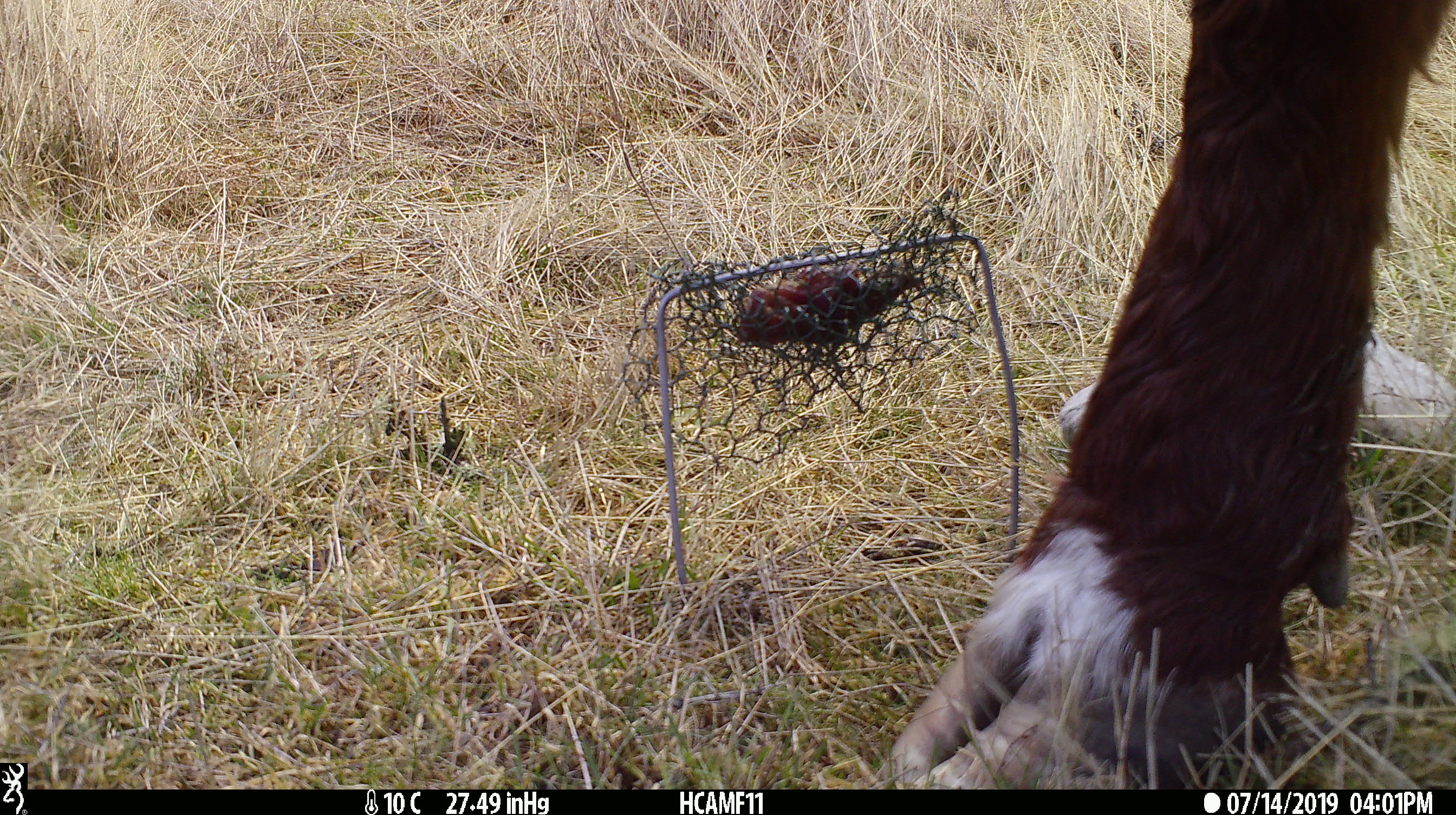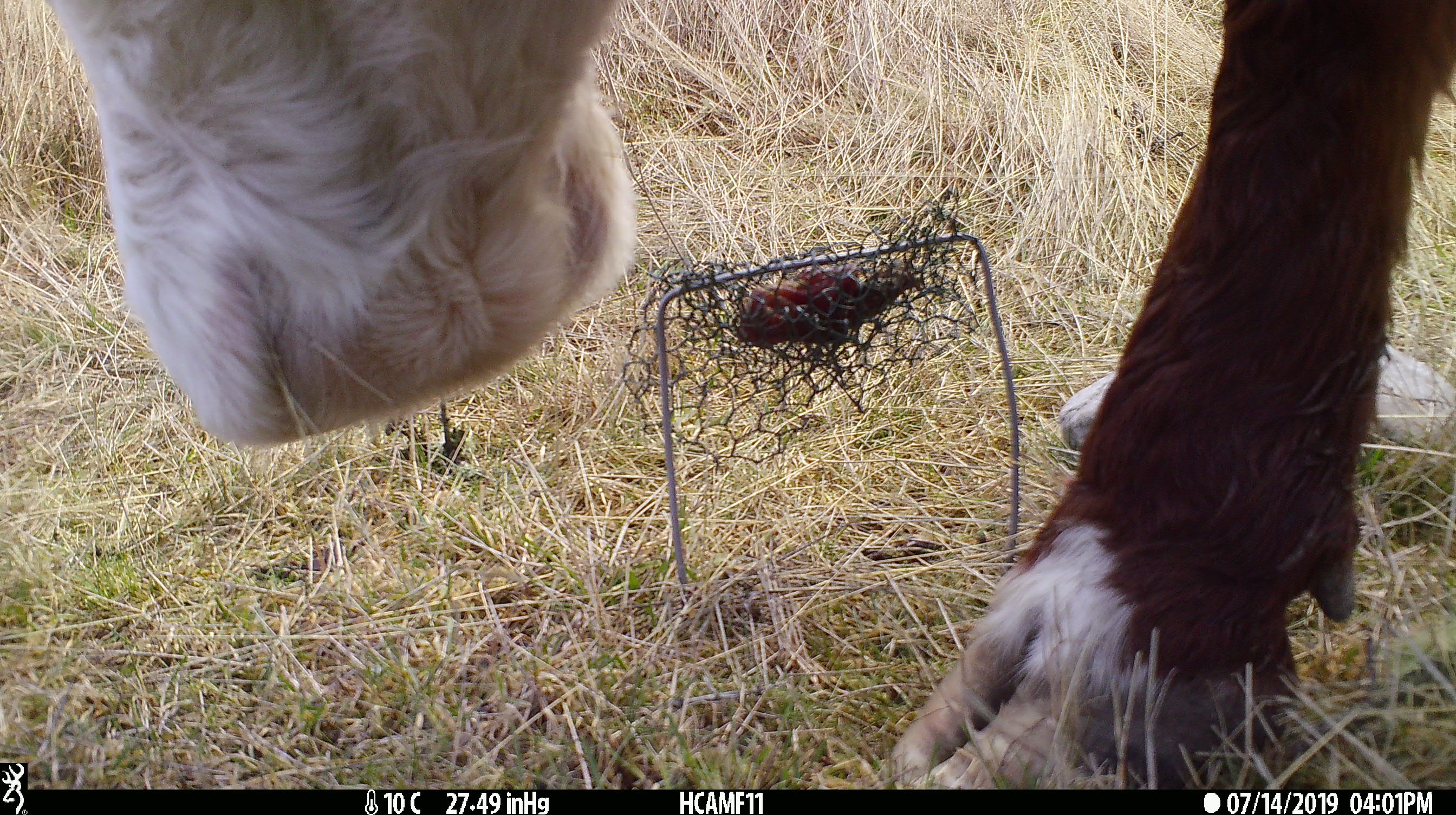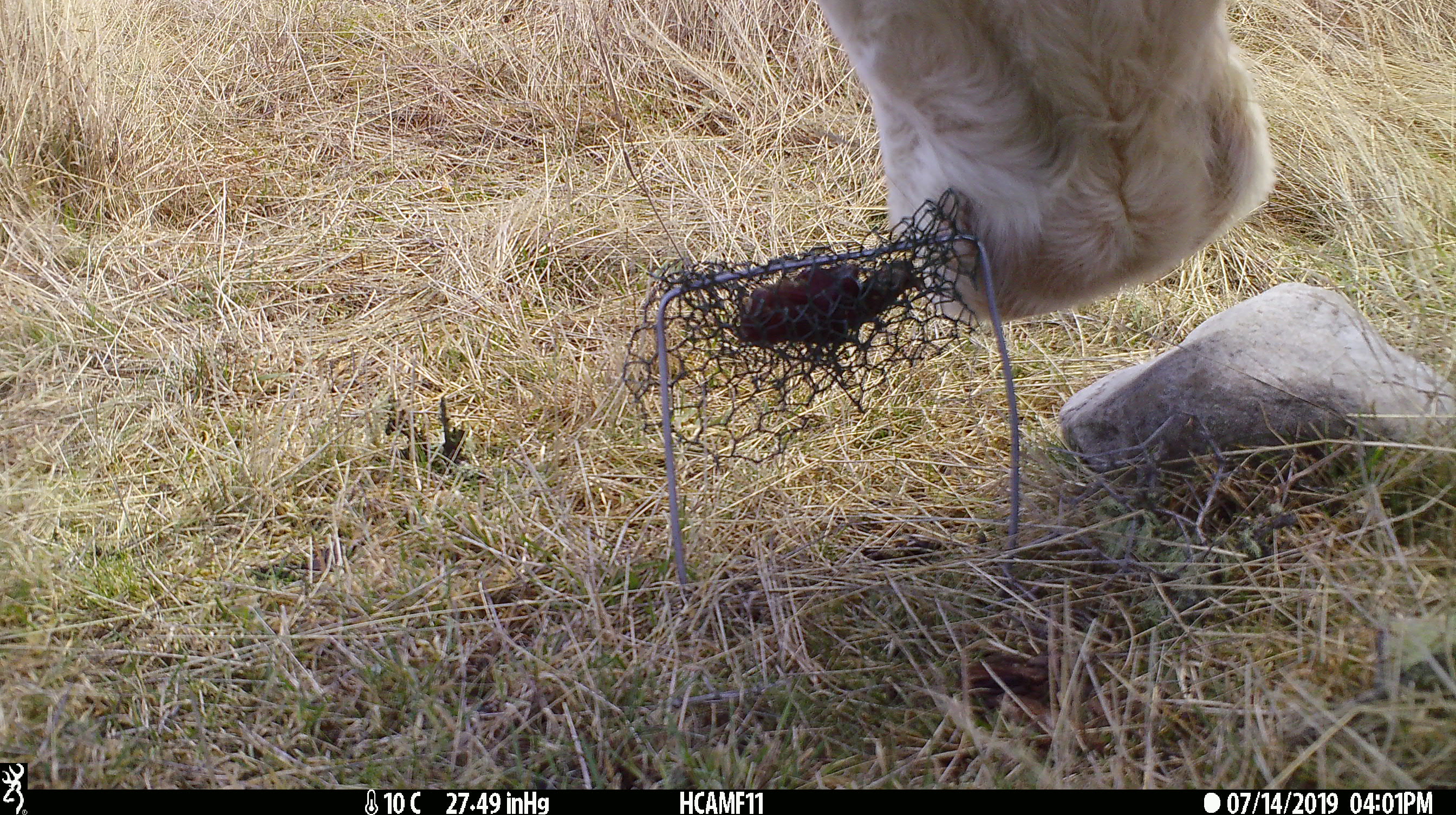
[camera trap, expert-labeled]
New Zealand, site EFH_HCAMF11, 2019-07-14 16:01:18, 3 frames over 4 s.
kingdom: Animalia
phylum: Chordata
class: Mammalia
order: Artiodactyla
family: Bovidae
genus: Bos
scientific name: Bos taurus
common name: domestic cow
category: cow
Cow (domestic cow) (Bos taurus).